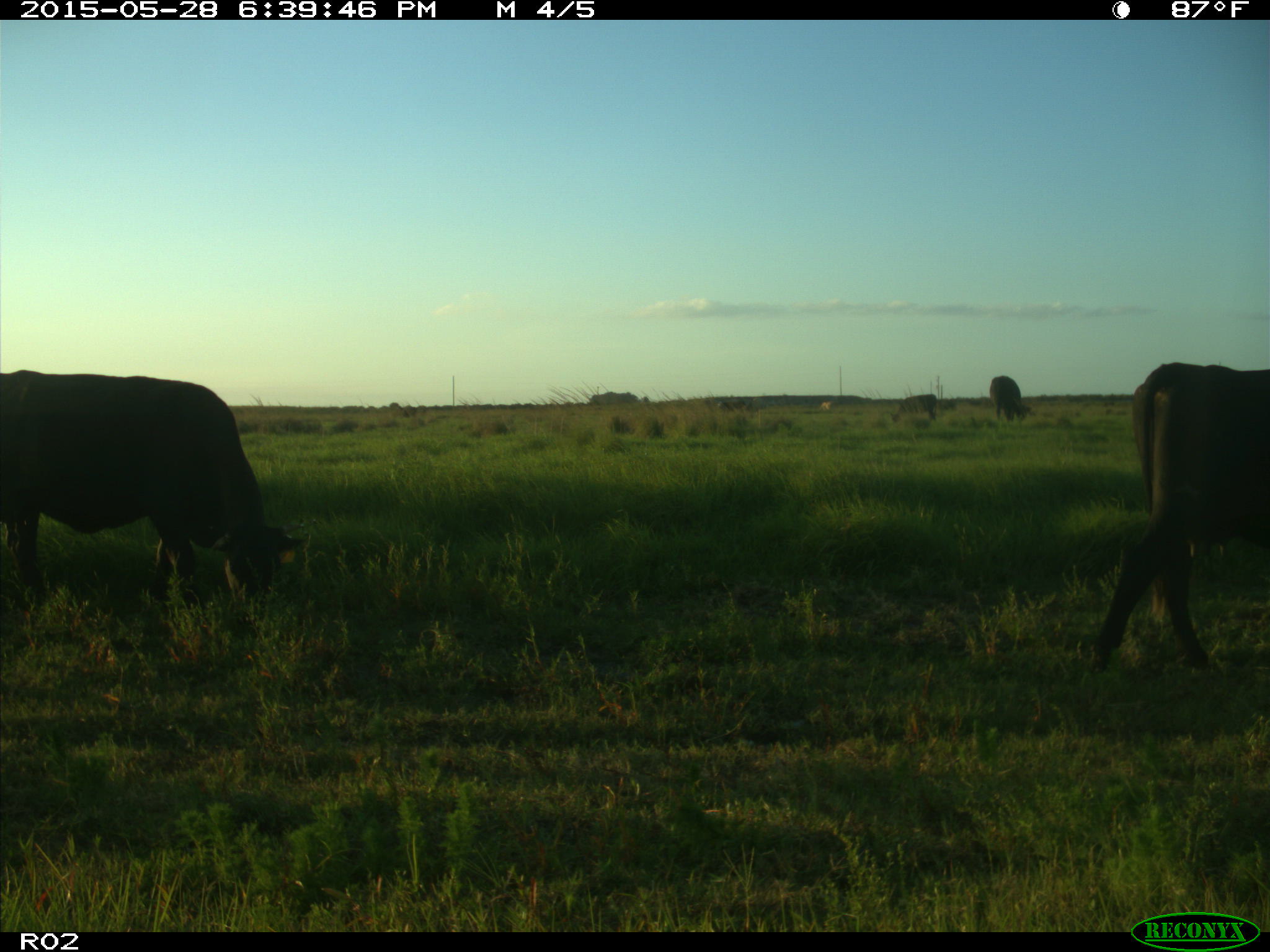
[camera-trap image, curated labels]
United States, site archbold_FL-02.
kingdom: Animalia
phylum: Chordata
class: Mammalia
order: Artiodactyla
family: Bovidae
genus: Bos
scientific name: Bos taurus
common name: domestic cow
Bos taurus (domestic cow).